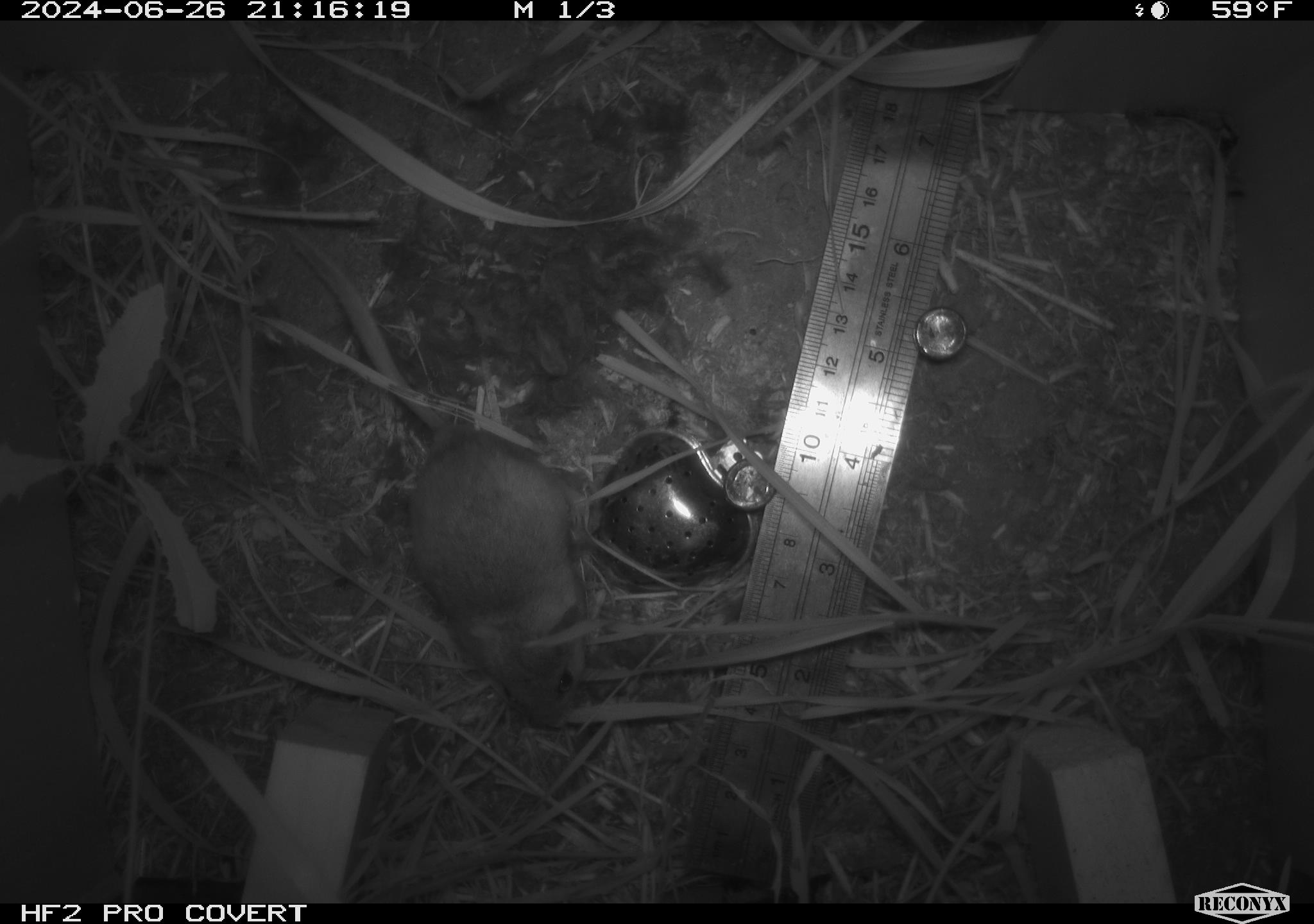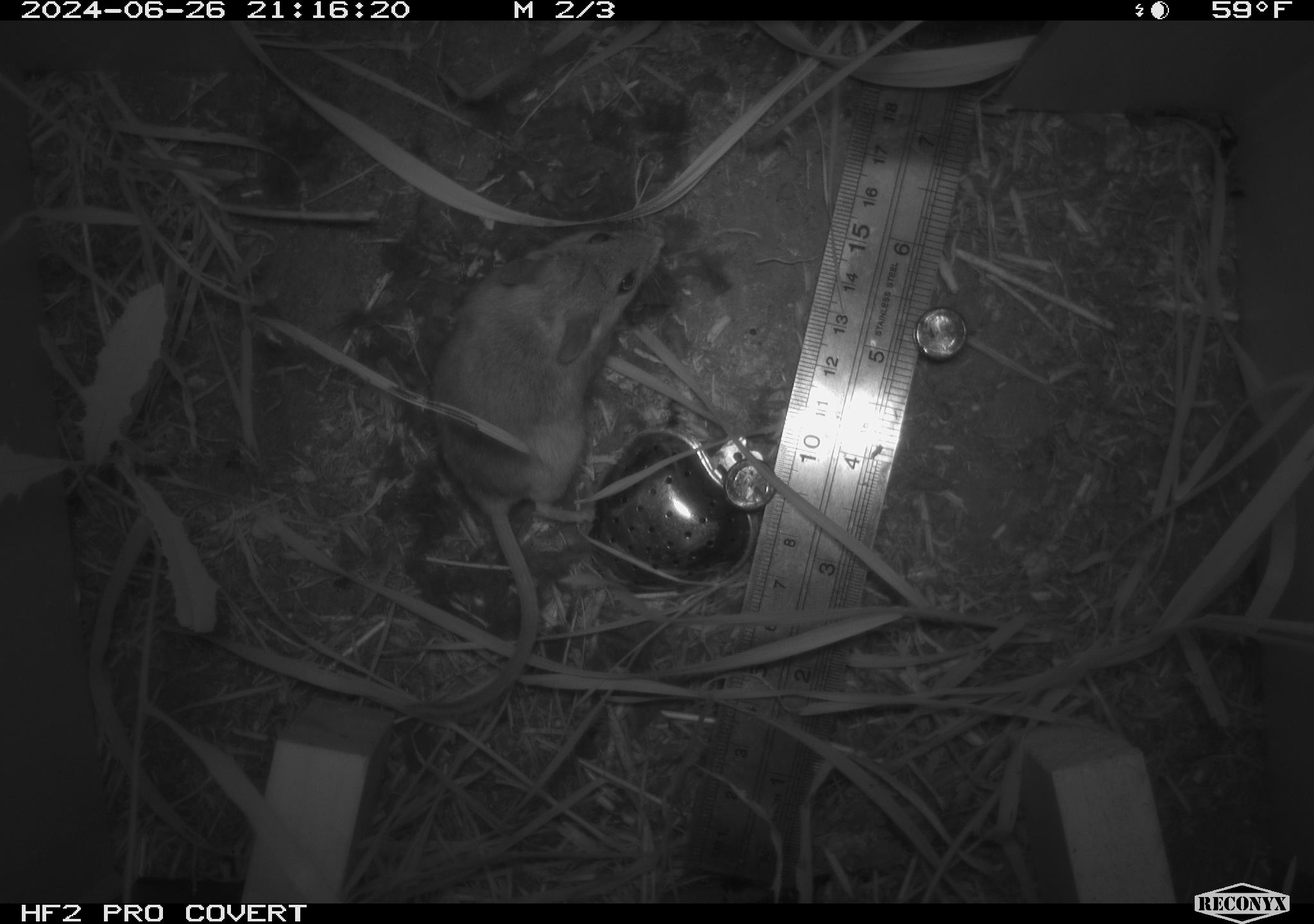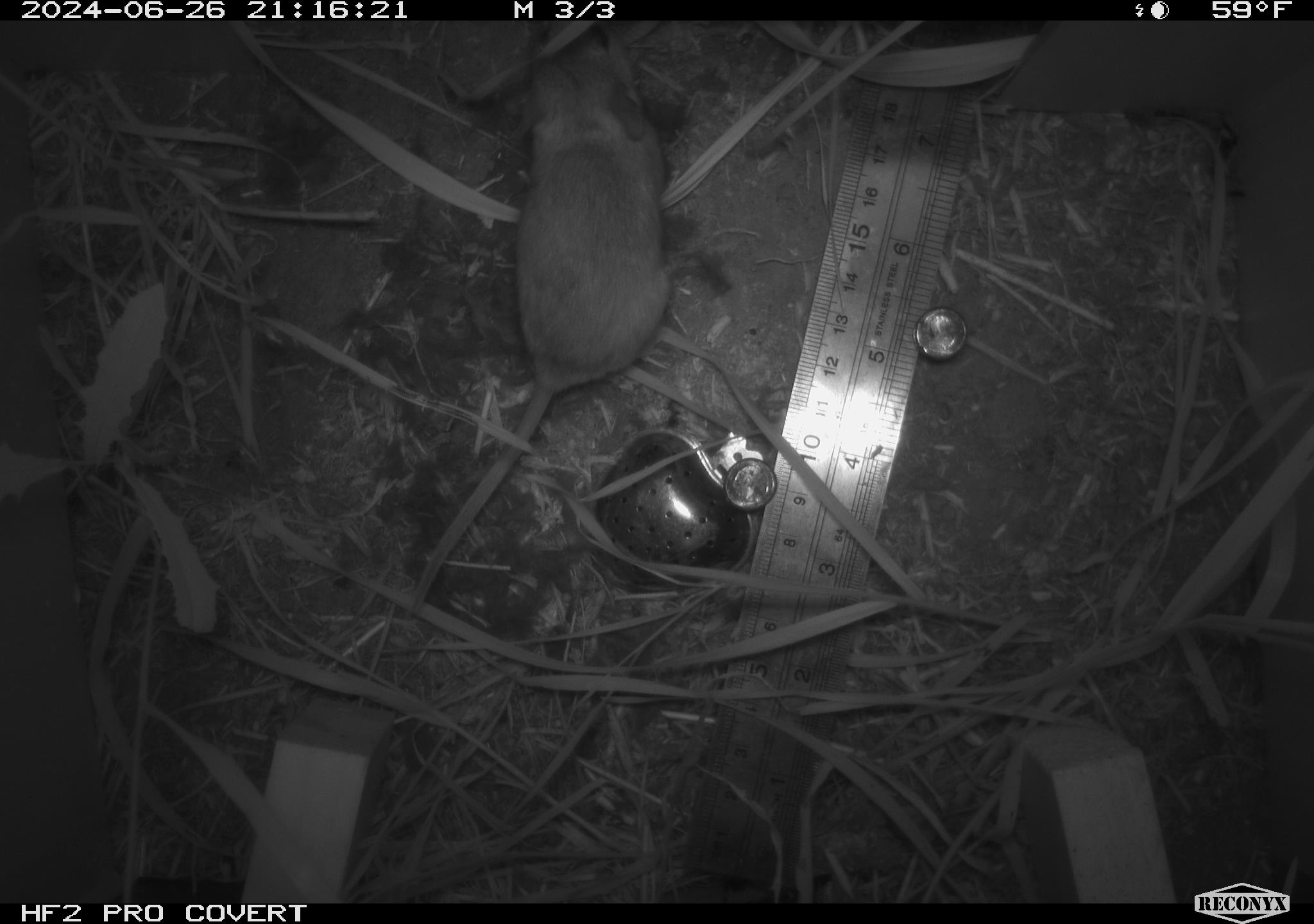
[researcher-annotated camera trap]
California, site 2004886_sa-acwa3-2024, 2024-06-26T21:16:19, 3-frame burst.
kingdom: Animalia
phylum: Chordata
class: Mammalia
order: Rodentia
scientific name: Rodentia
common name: mouse species